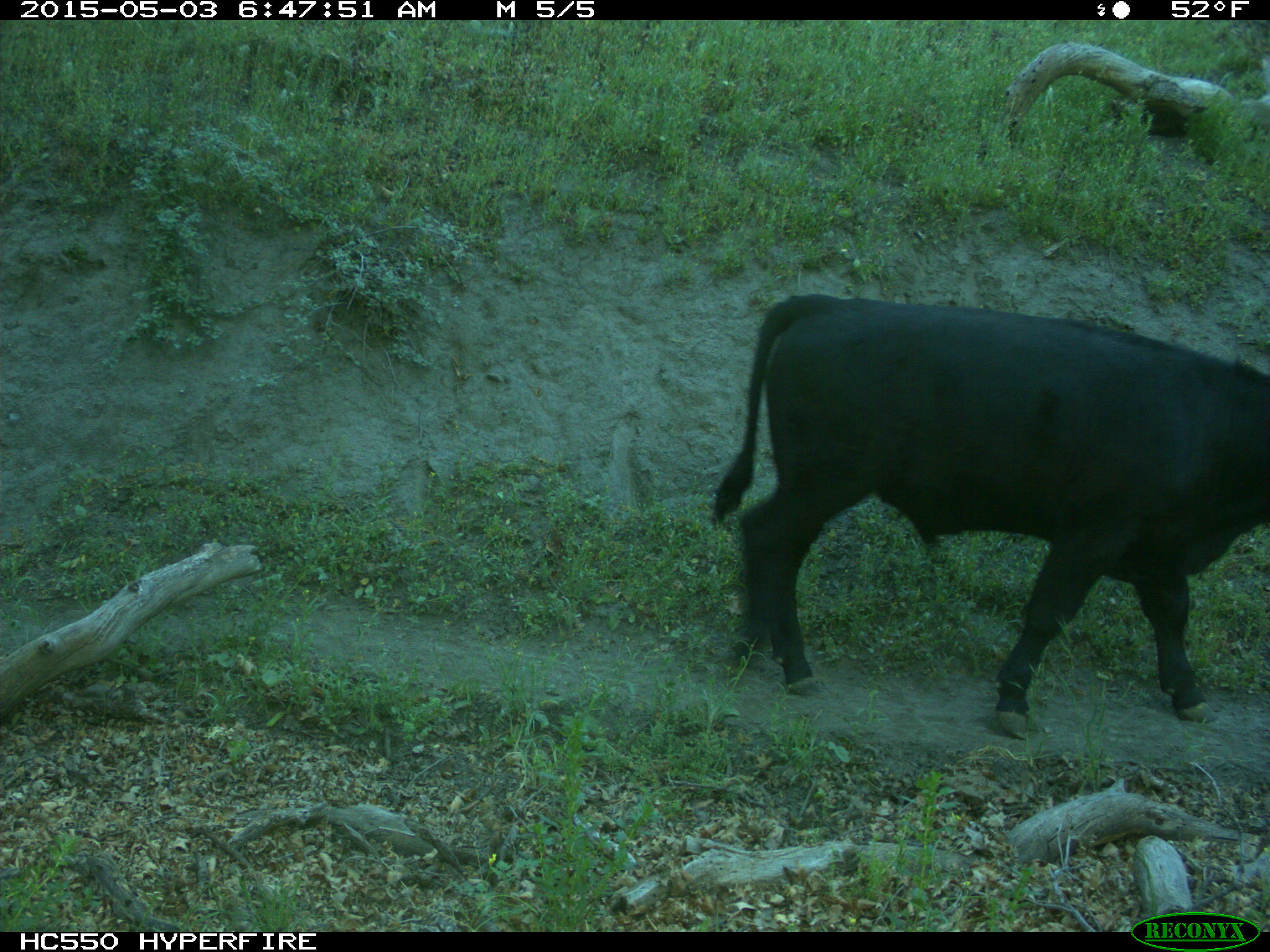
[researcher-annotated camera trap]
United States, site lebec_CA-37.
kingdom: Animalia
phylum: Chordata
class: Mammalia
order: Artiodactyla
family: Bovidae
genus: Bos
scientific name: Bos taurus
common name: domestic cow